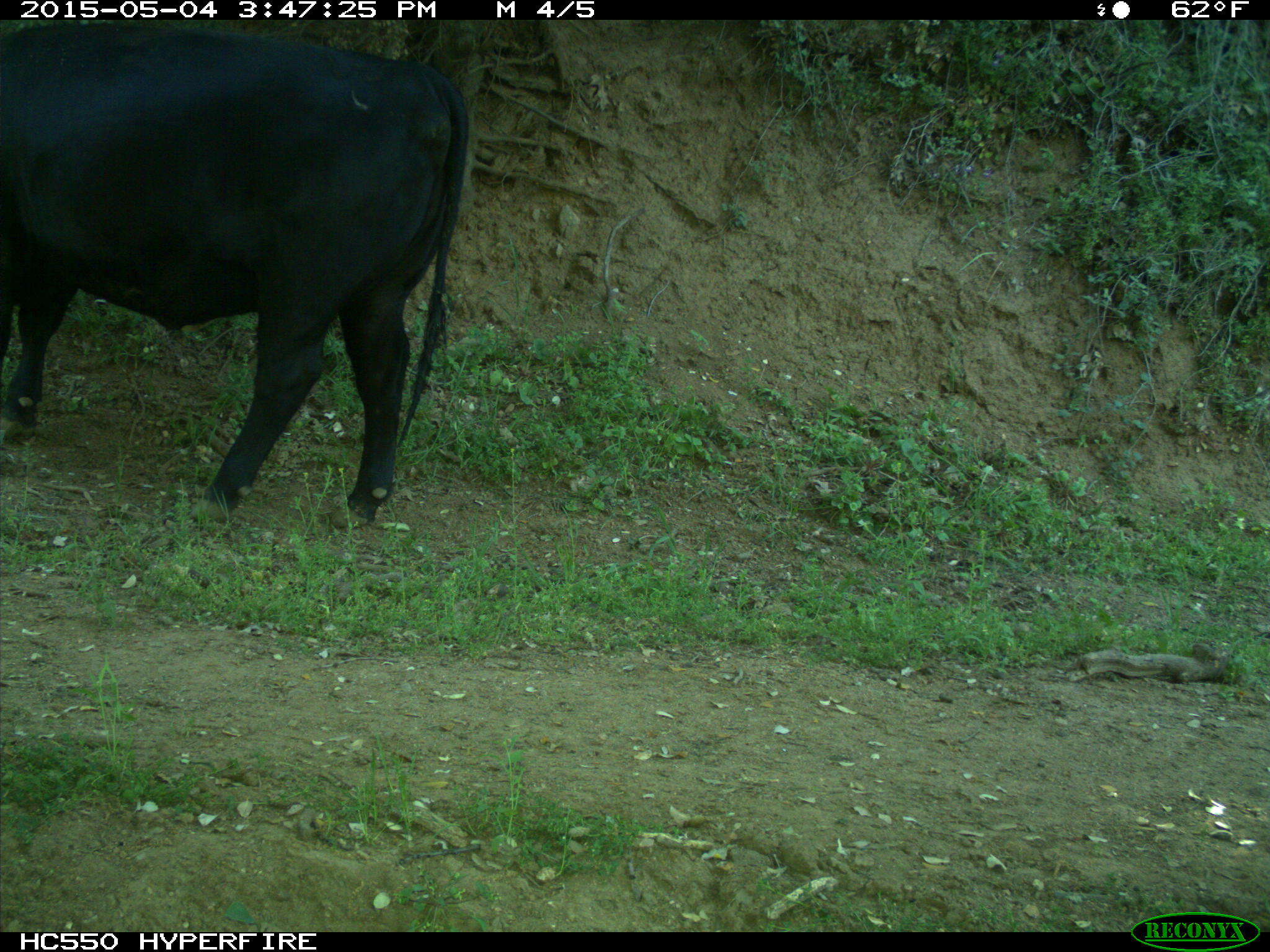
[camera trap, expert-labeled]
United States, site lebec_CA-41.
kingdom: Animalia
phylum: Chordata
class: Mammalia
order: Artiodactyla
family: Bovidae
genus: Bos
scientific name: Bos taurus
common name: domestic cow